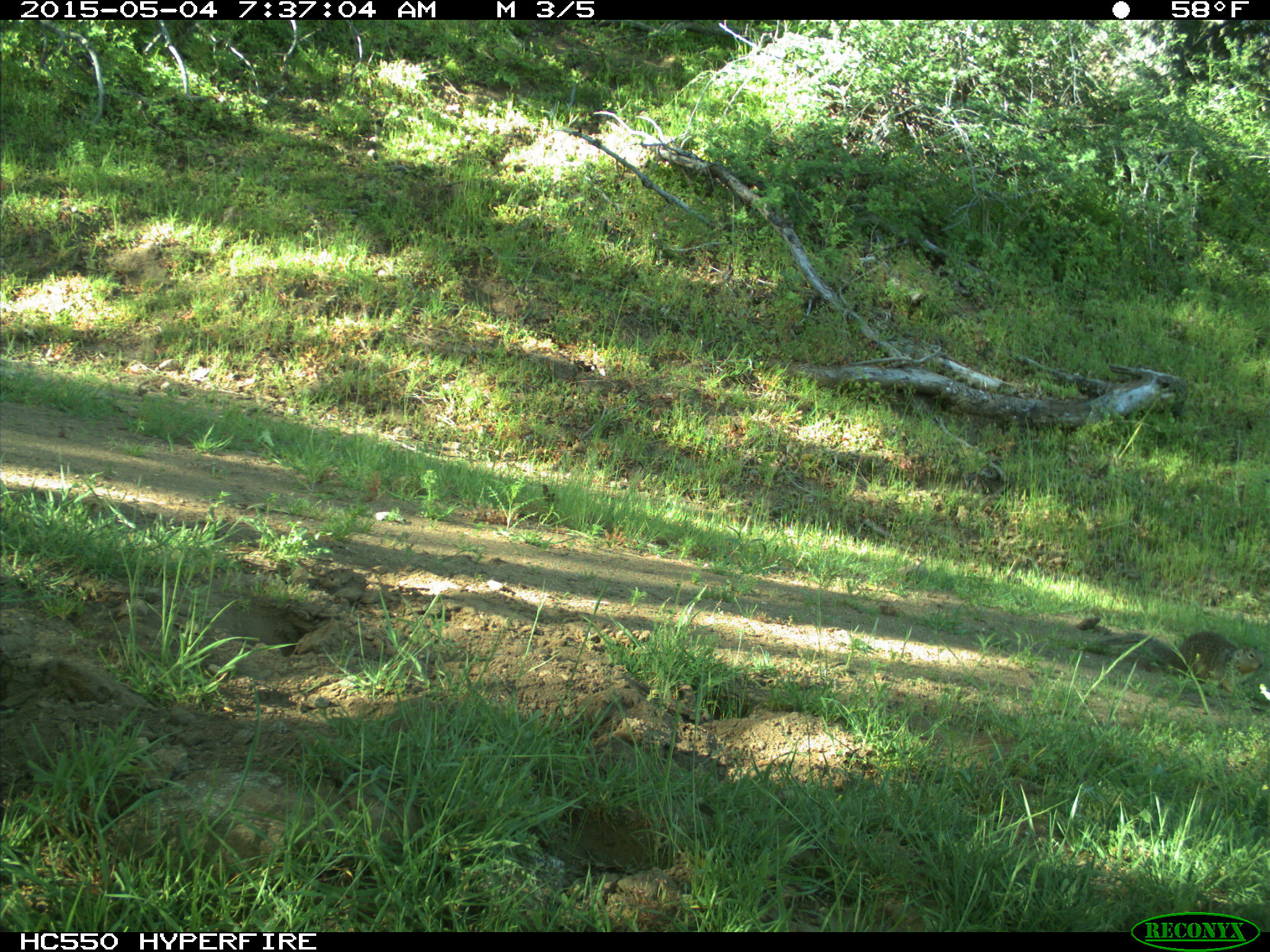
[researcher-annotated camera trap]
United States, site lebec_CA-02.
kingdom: Animalia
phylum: Chordata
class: Mammalia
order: Rodentia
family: Sciuridae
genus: Otospermophilus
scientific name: Otospermophilus beecheyi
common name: california ground squirrel